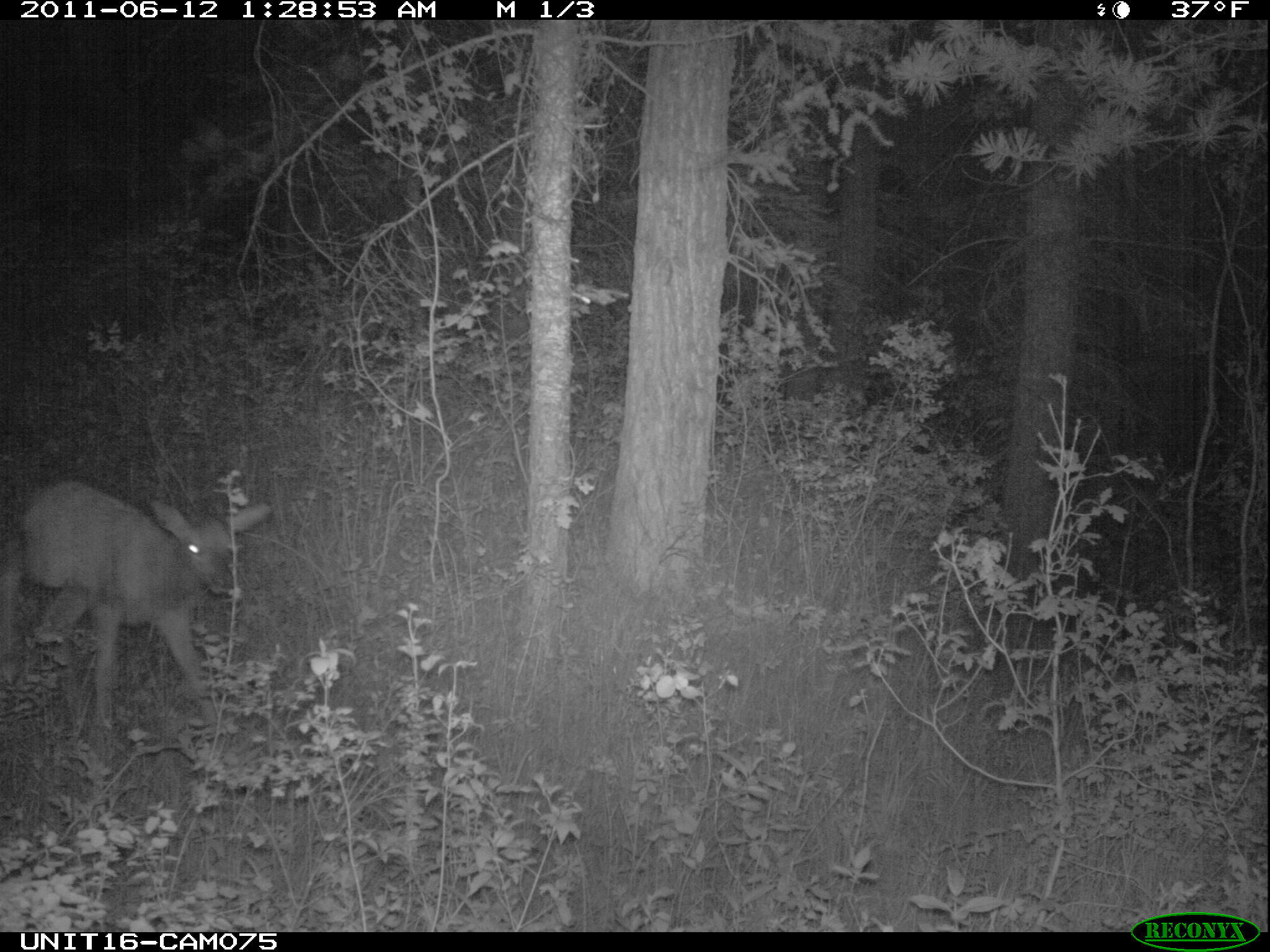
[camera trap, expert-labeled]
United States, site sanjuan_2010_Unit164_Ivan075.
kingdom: Animalia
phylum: Chordata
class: Mammalia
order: Artiodactyla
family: Cervidae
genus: Cervus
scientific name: Cervus elaphus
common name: red deer